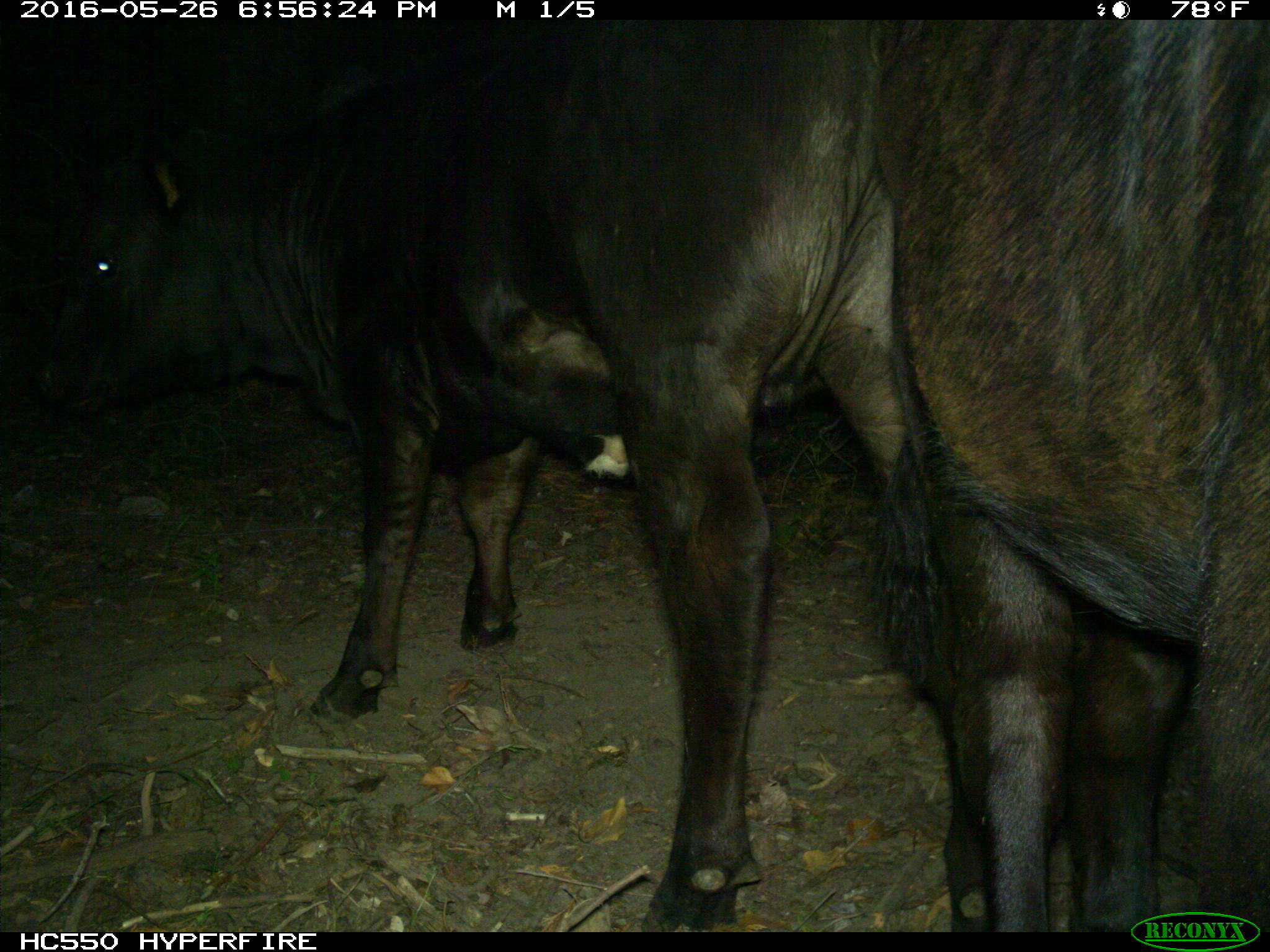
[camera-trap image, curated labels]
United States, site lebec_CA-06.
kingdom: Animalia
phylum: Chordata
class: Mammalia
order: Artiodactyla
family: Bovidae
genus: Bos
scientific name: Bos taurus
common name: domestic cow